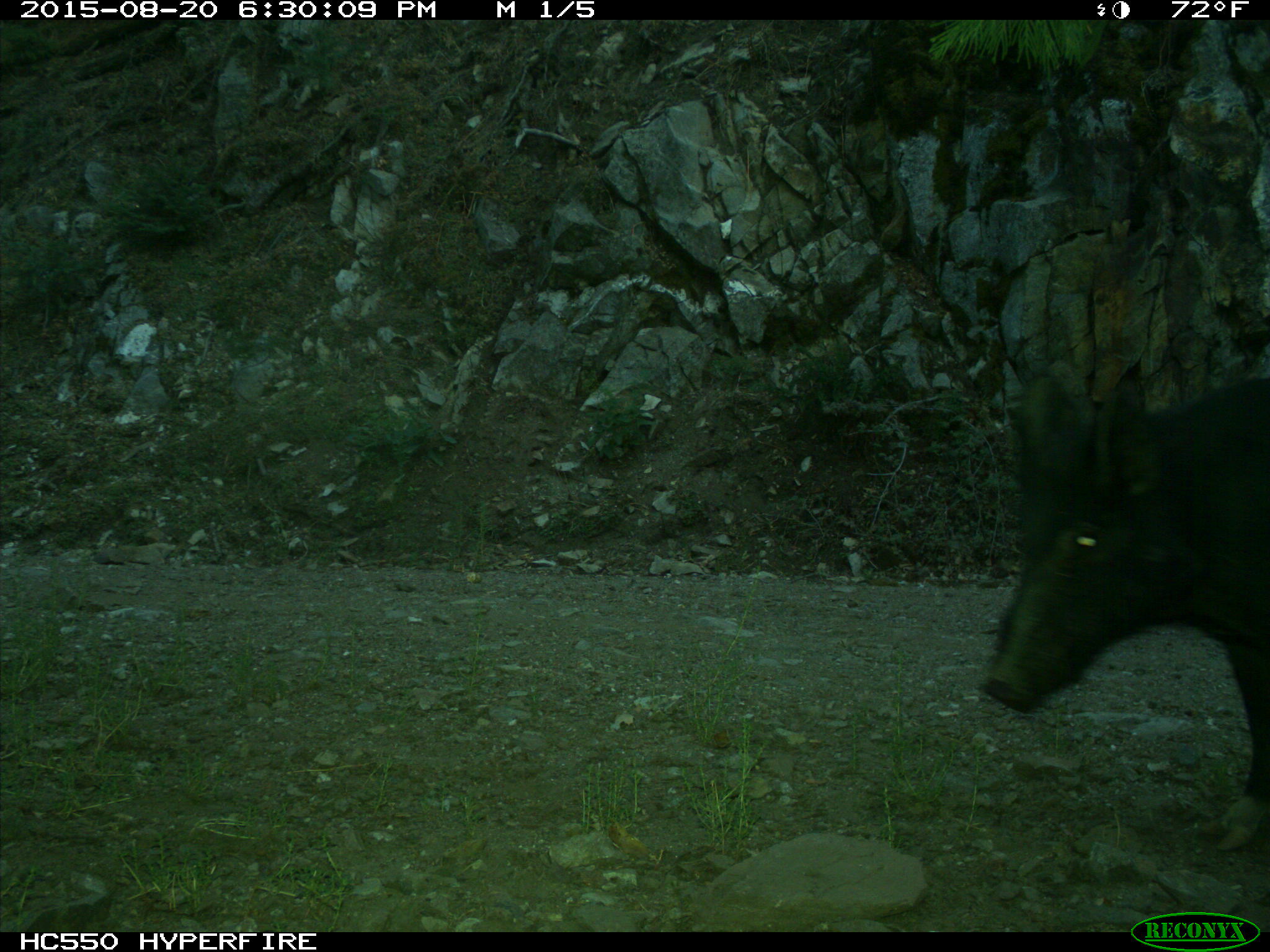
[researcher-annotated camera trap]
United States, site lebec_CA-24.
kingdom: Animalia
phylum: Chordata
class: Mammalia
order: Artiodactyla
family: Suidae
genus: Sus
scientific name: Sus scrofa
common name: wild boar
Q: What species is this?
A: Sus scrofa (wild boar).